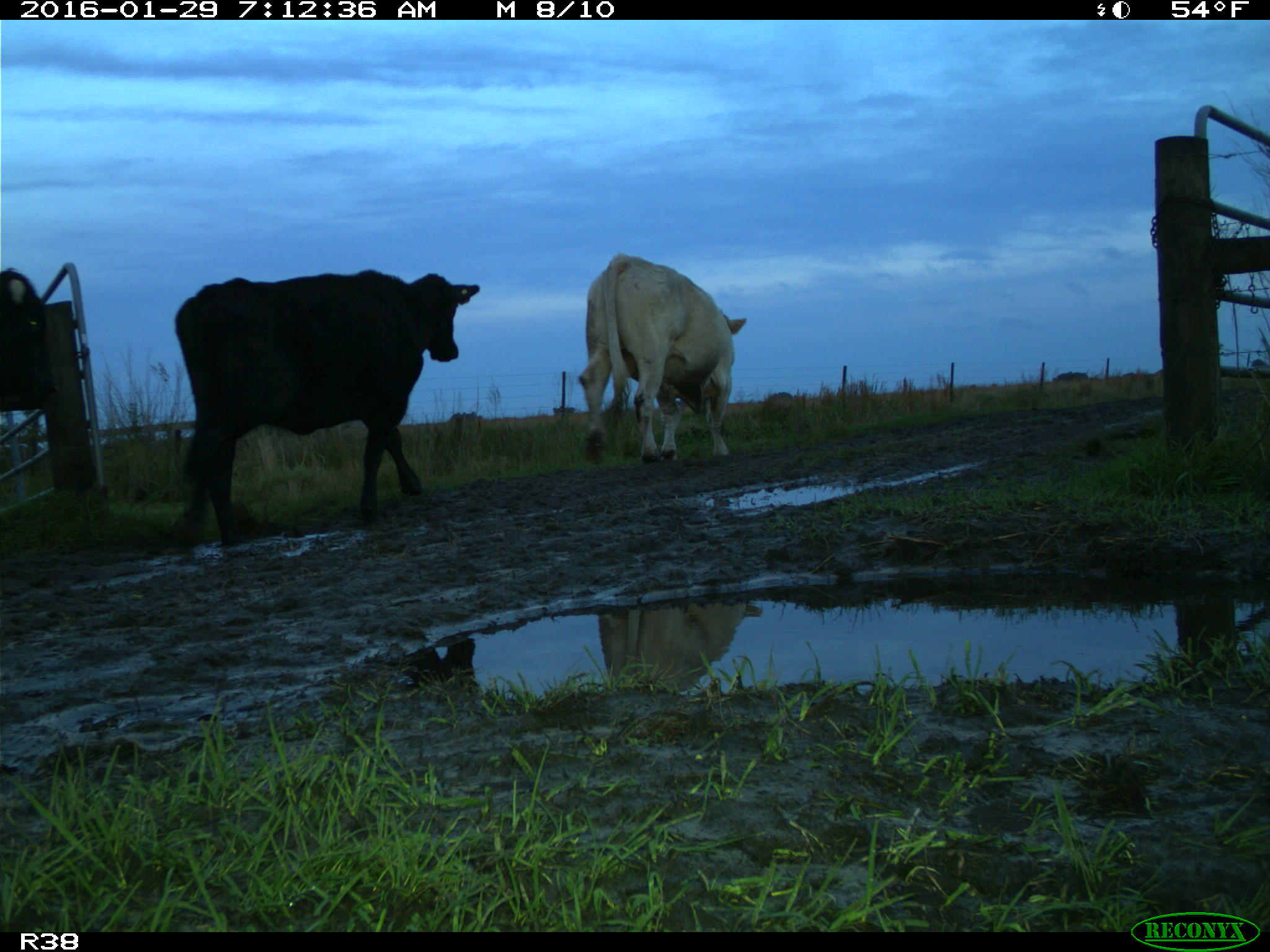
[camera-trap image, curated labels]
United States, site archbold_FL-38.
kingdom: Animalia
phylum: Chordata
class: Mammalia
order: Artiodactyla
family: Bovidae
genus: Bos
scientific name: Bos taurus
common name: domestic cow